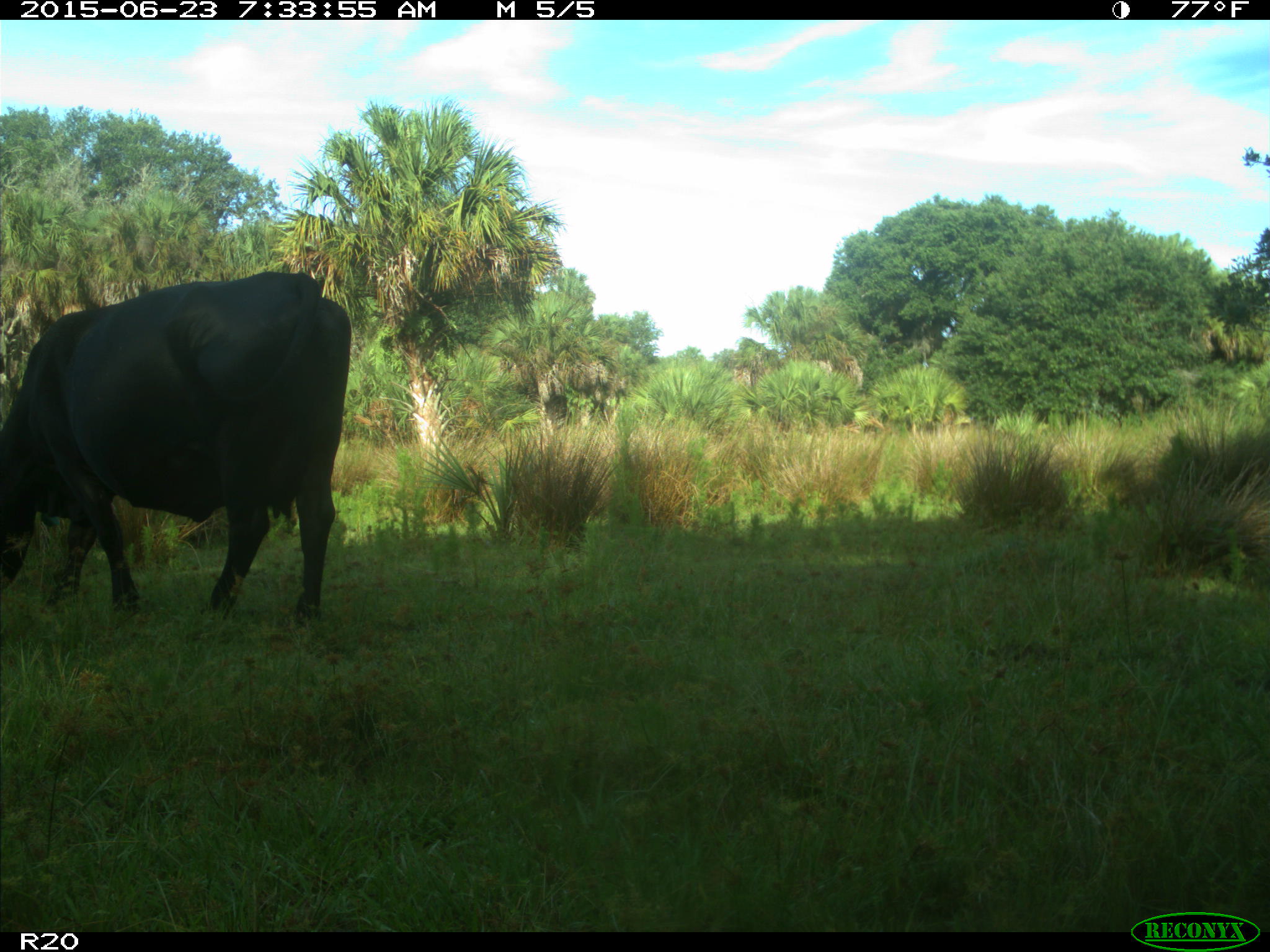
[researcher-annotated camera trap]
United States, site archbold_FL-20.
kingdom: Animalia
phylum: Chordata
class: Mammalia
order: Artiodactyla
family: Bovidae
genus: Bos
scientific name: Bos taurus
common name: domestic cow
Bos taurus (domestic cow).